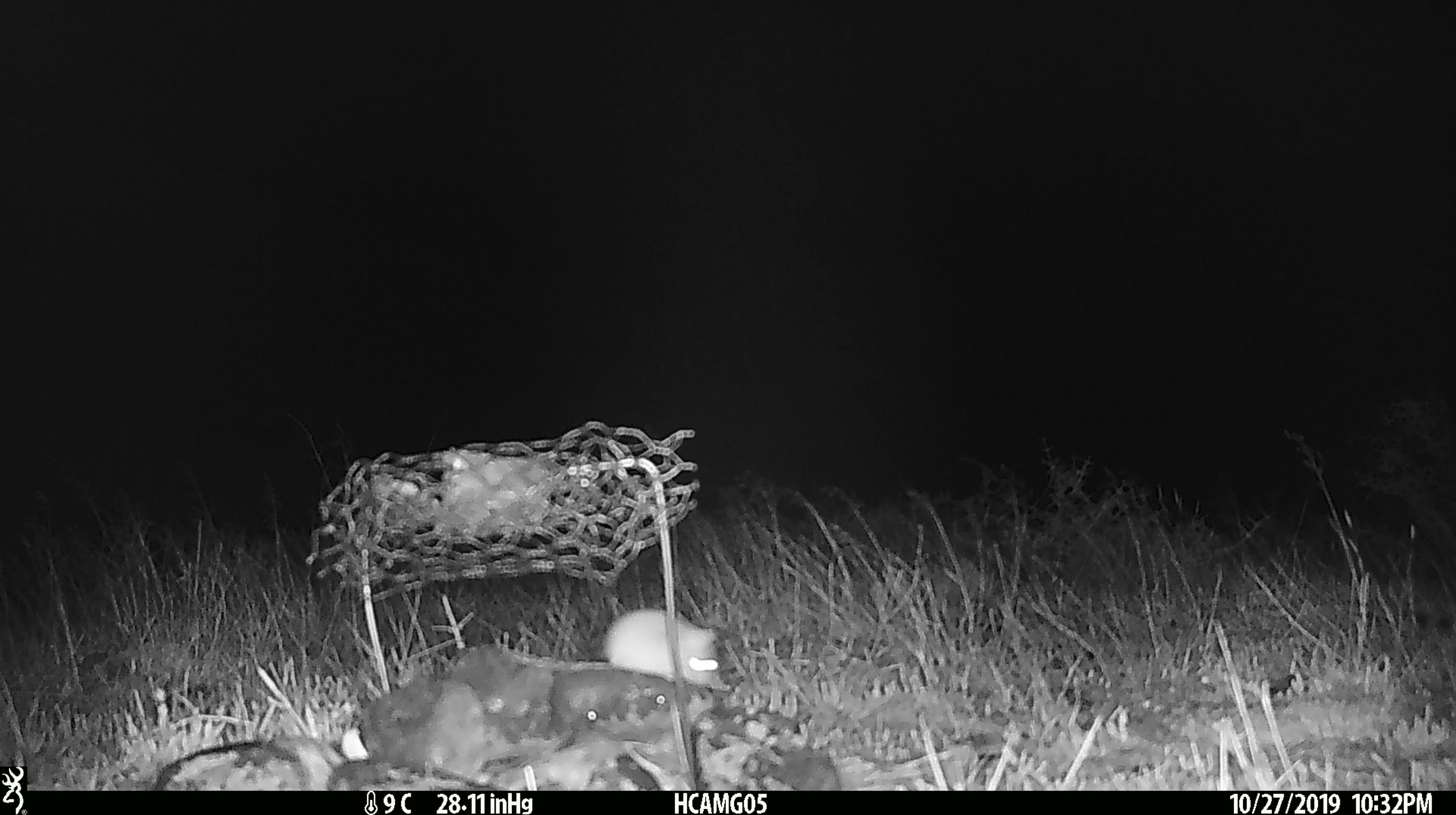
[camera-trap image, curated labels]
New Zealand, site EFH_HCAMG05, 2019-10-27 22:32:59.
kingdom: Animalia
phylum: Chordata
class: Mammalia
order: Rodentia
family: Muridae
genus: Mus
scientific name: Mus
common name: mouse